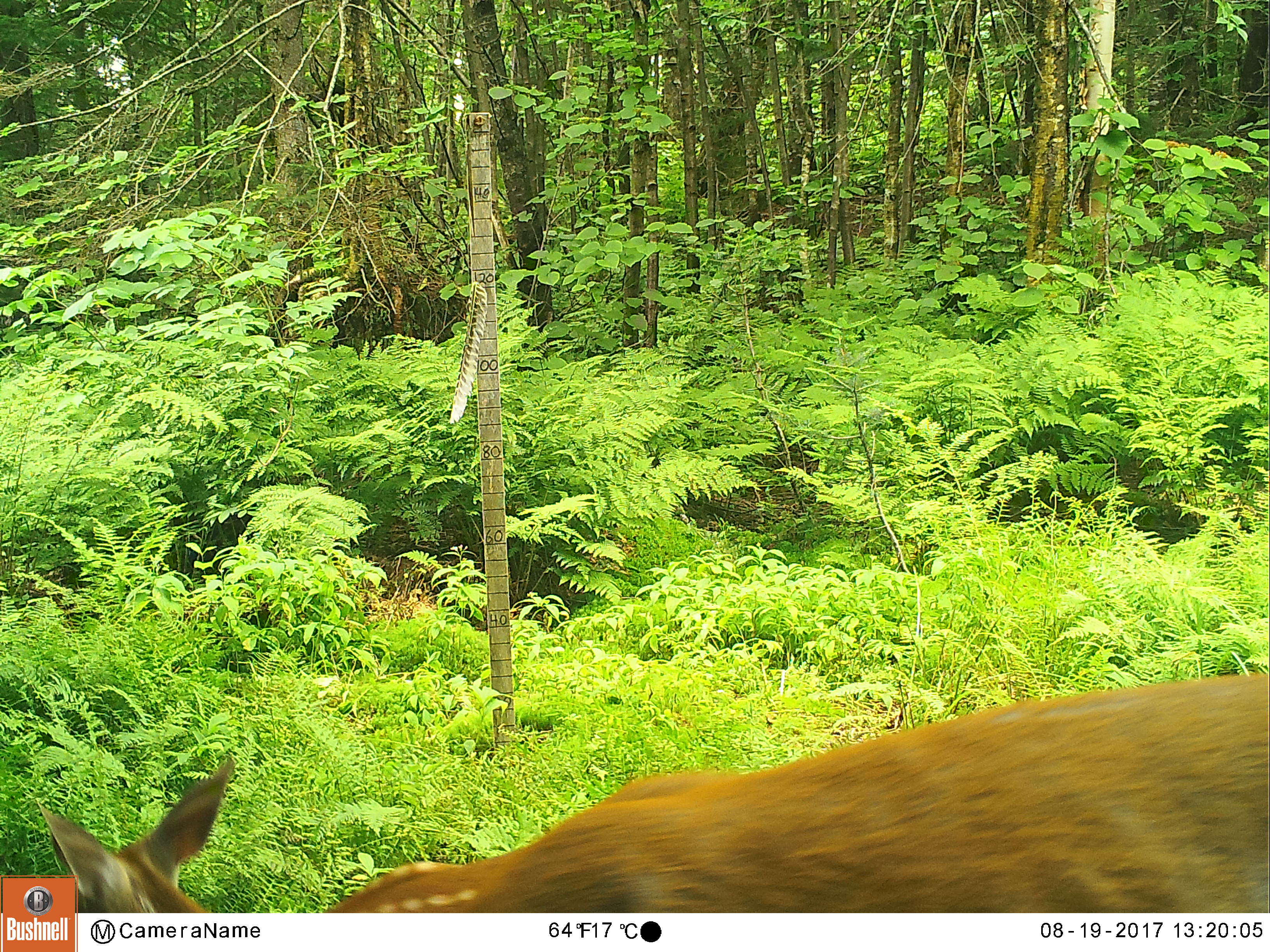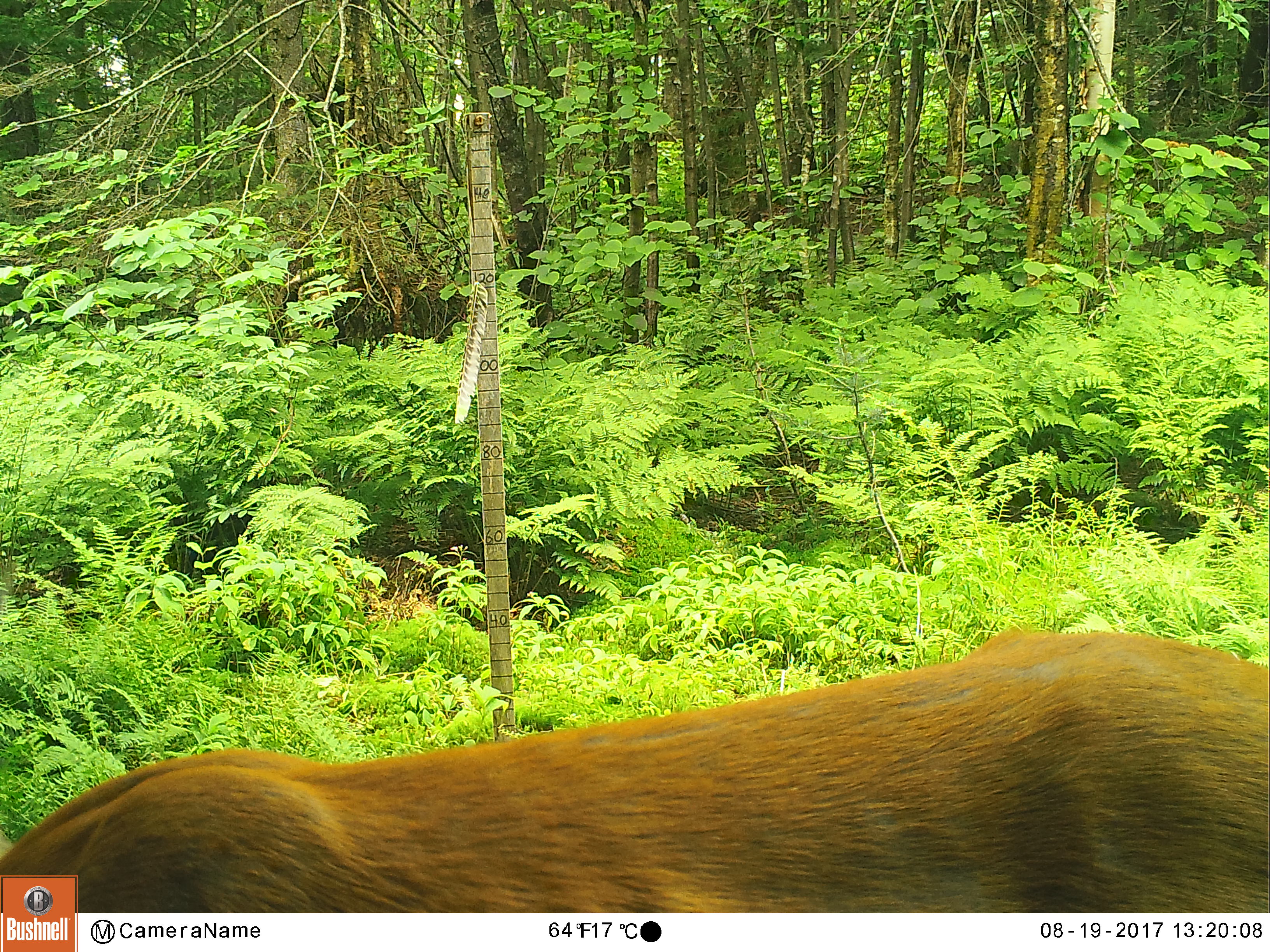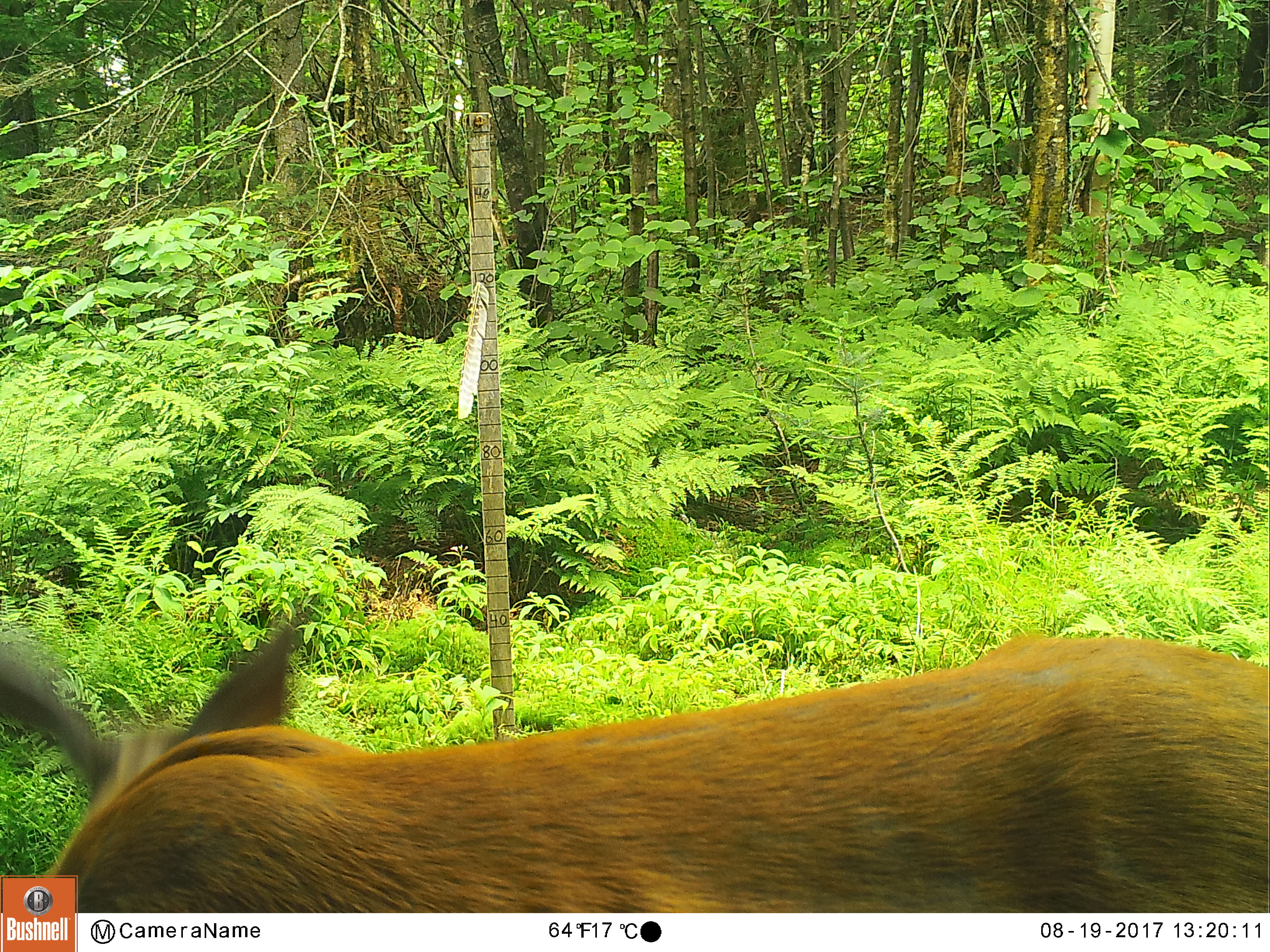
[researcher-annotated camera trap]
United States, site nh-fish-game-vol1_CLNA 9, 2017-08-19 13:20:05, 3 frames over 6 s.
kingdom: Animalia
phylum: Chordata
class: Mammalia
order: Artiodactyla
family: Cervidae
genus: Odocoileus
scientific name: Odocoileus virginianus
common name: white-tailed deer